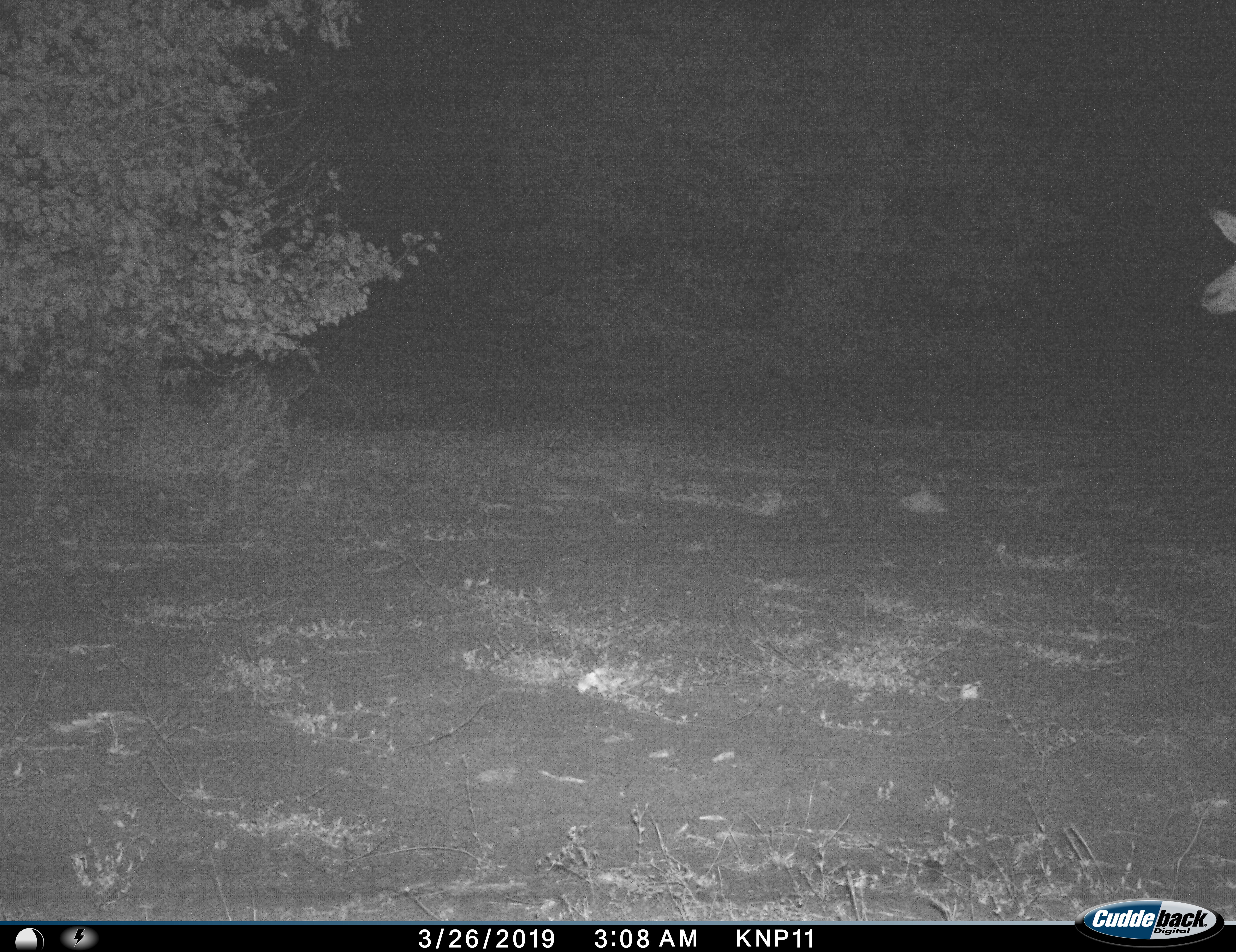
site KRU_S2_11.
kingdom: Animalia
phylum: Chordata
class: Mammalia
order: Artiodactyla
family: Bovidae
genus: Aepyceros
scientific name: Aepyceros melampus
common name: impala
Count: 1.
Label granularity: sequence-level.